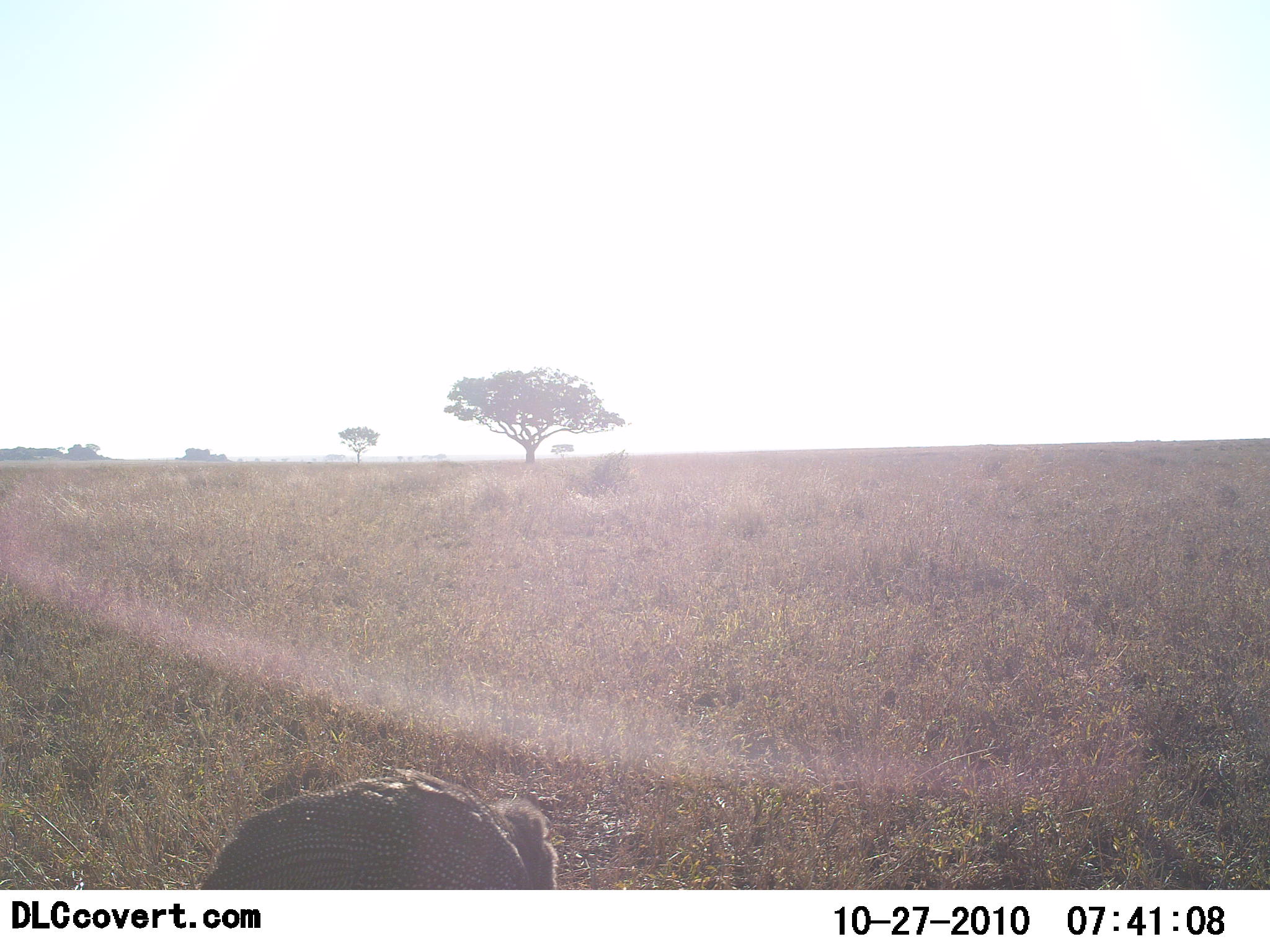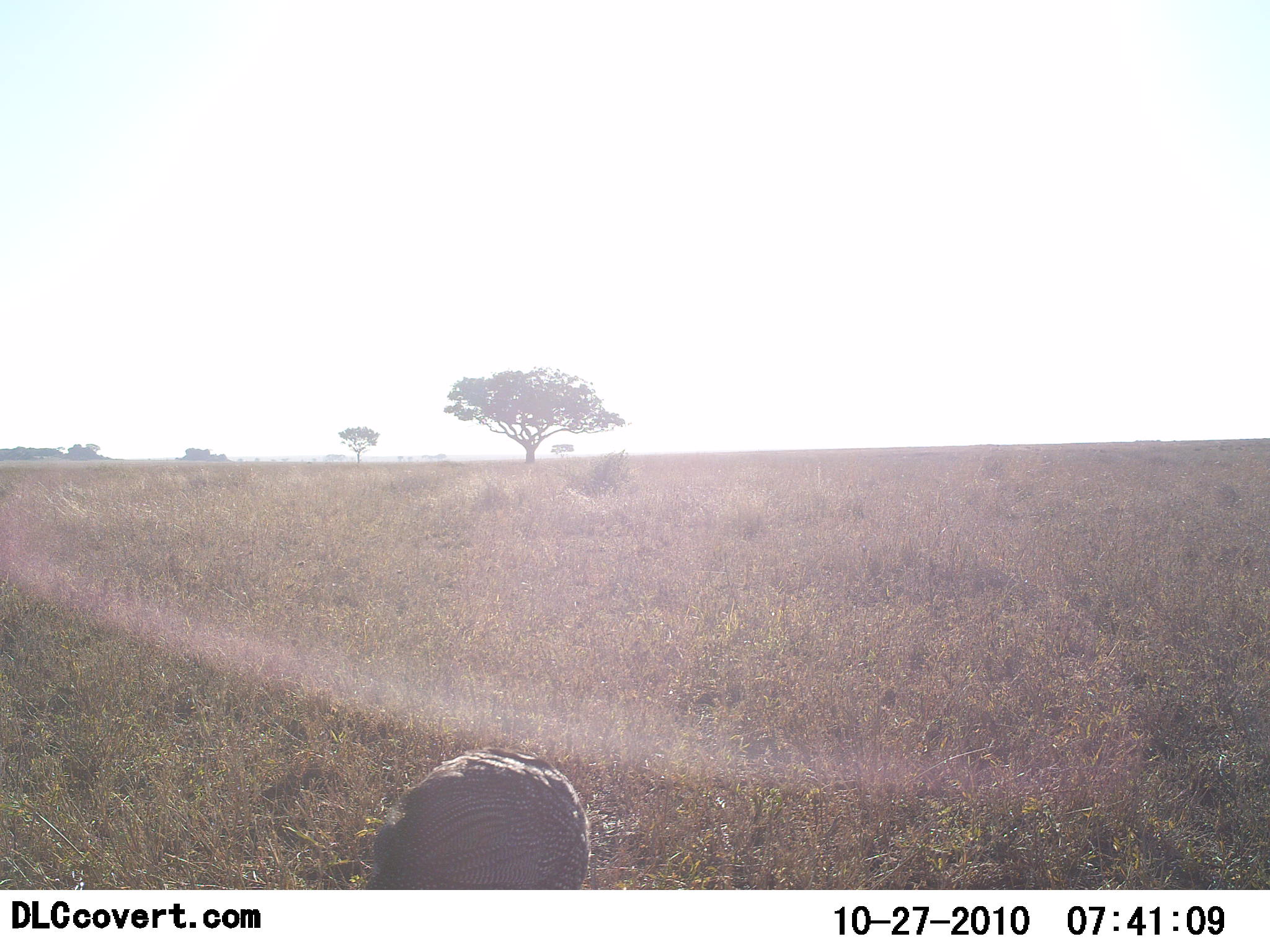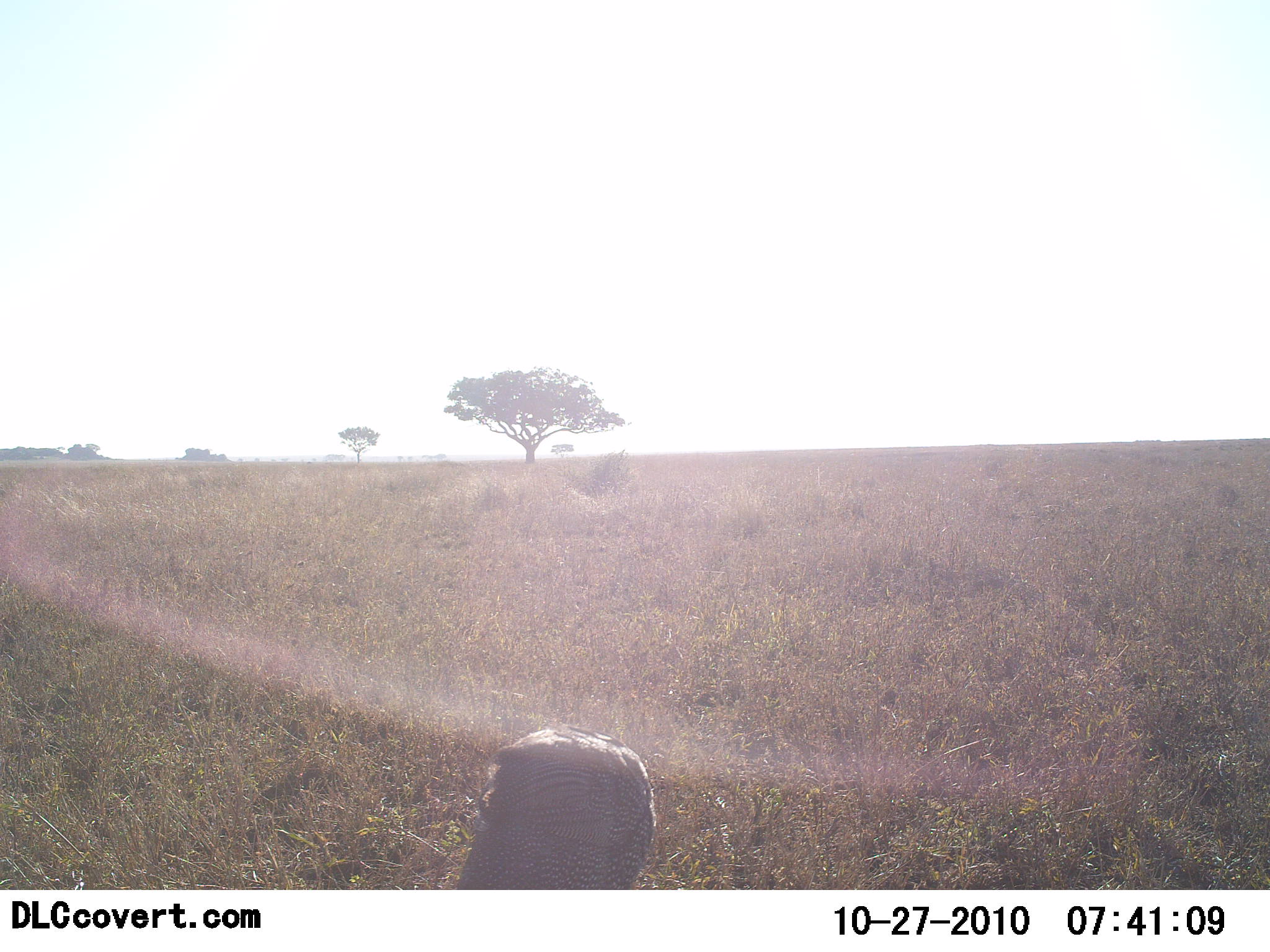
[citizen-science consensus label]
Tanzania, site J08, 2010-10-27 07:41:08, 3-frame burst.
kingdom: Animalia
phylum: Chordata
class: Aves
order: Galliformes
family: Numididae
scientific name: Numididae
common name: guinea fowl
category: guineafowl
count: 1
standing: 0%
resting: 0%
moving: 80%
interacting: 0%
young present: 0%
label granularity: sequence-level